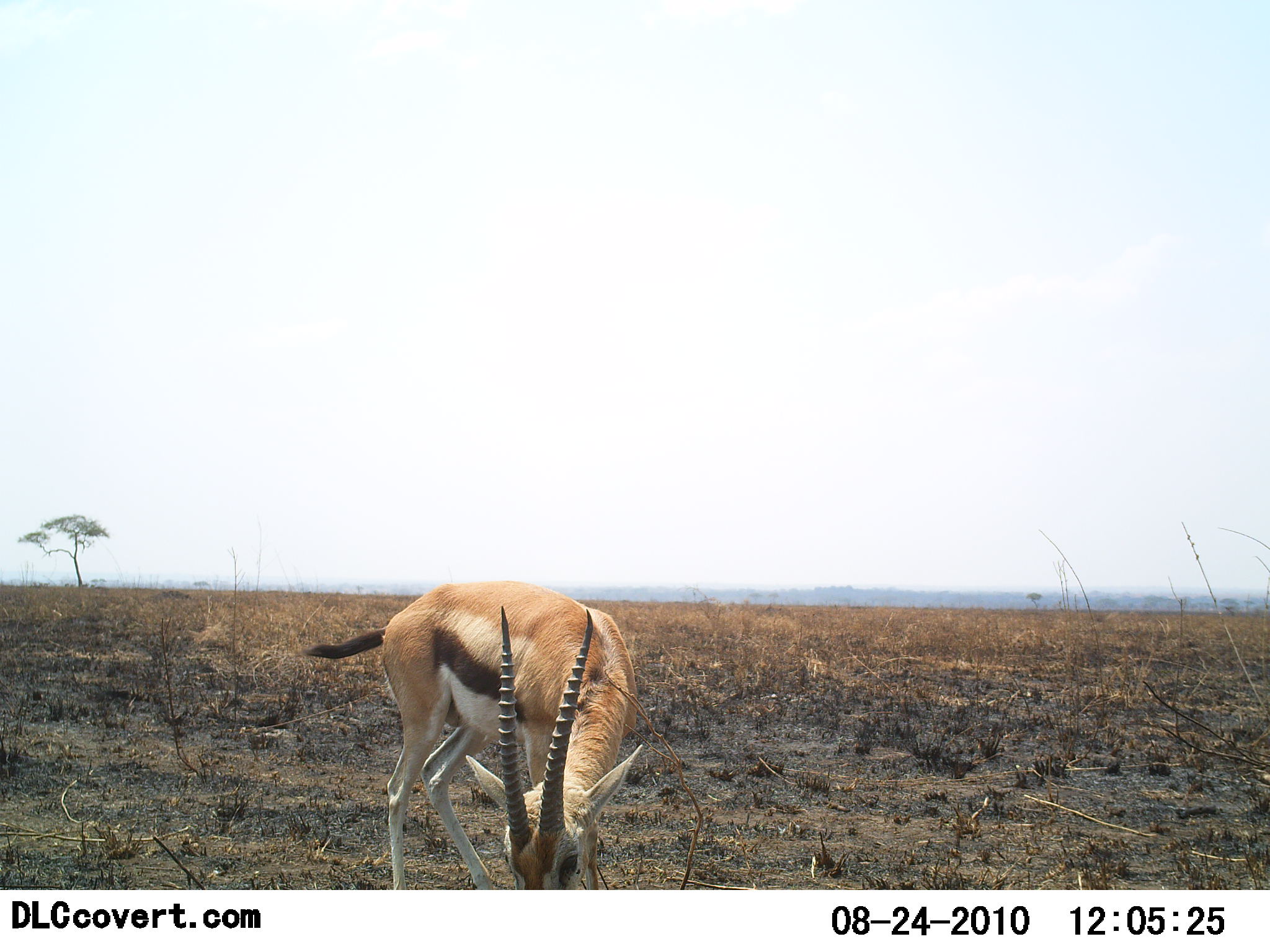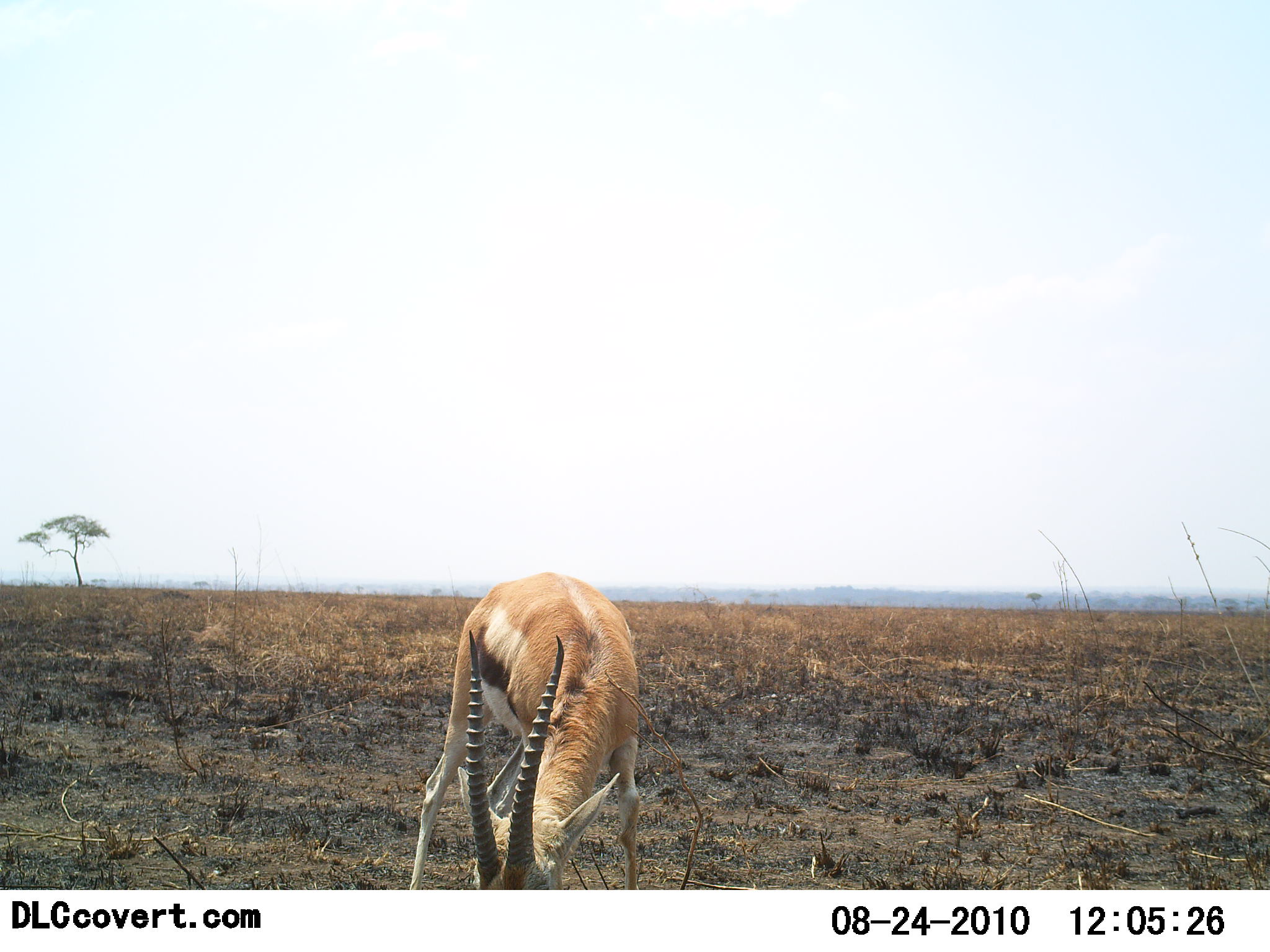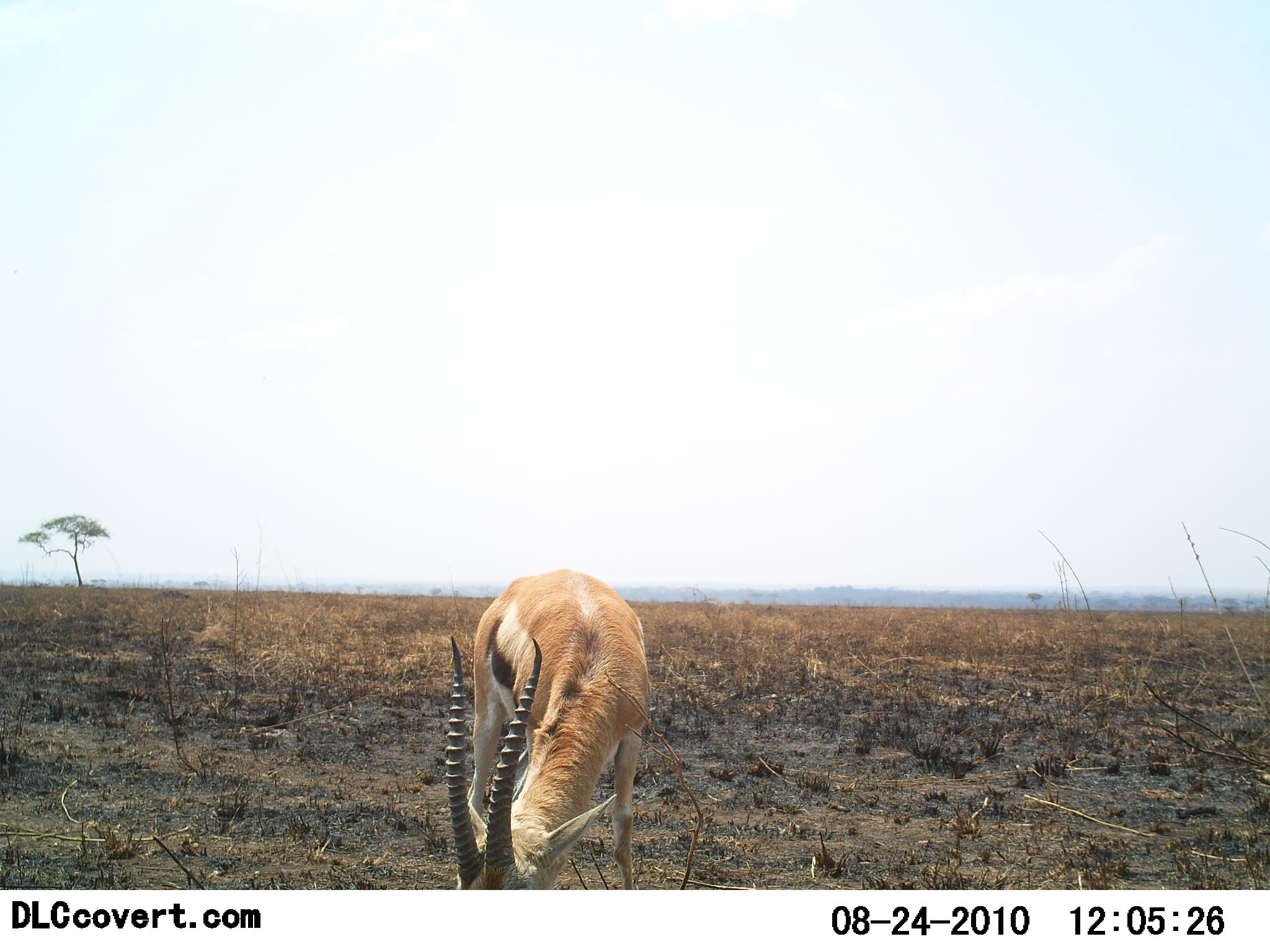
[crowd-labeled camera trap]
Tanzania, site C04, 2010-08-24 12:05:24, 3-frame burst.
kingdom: Animalia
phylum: Chordata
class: Mammalia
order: Artiodactyla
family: Bovidae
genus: Eudorcas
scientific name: Eudorcas thomsonii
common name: thomson's gazelle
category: gazellethomsons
Gazellethomsons (thomson's gazelle) (Eudorcas thomsonii), count 1. Behavior (volunteer vote fractions): standing 19%, resting 0%, moving 0%, interacting 0%. Young present (vote fraction): 0%. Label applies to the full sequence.